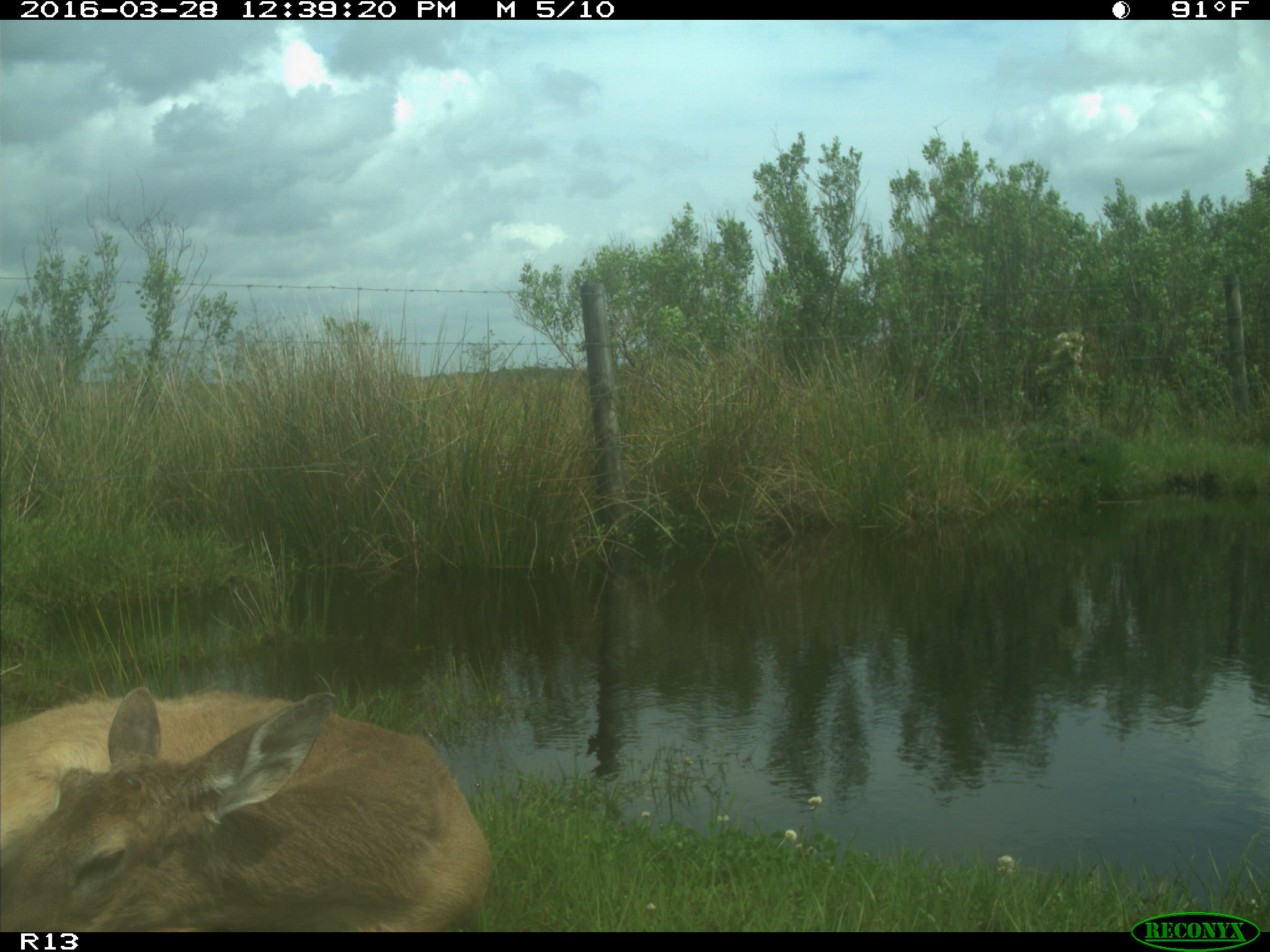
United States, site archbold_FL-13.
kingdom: Animalia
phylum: Chordata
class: Mammalia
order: Artiodactyla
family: Cervidae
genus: Odocoileus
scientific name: Odocoileus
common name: deer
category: unidentified deer